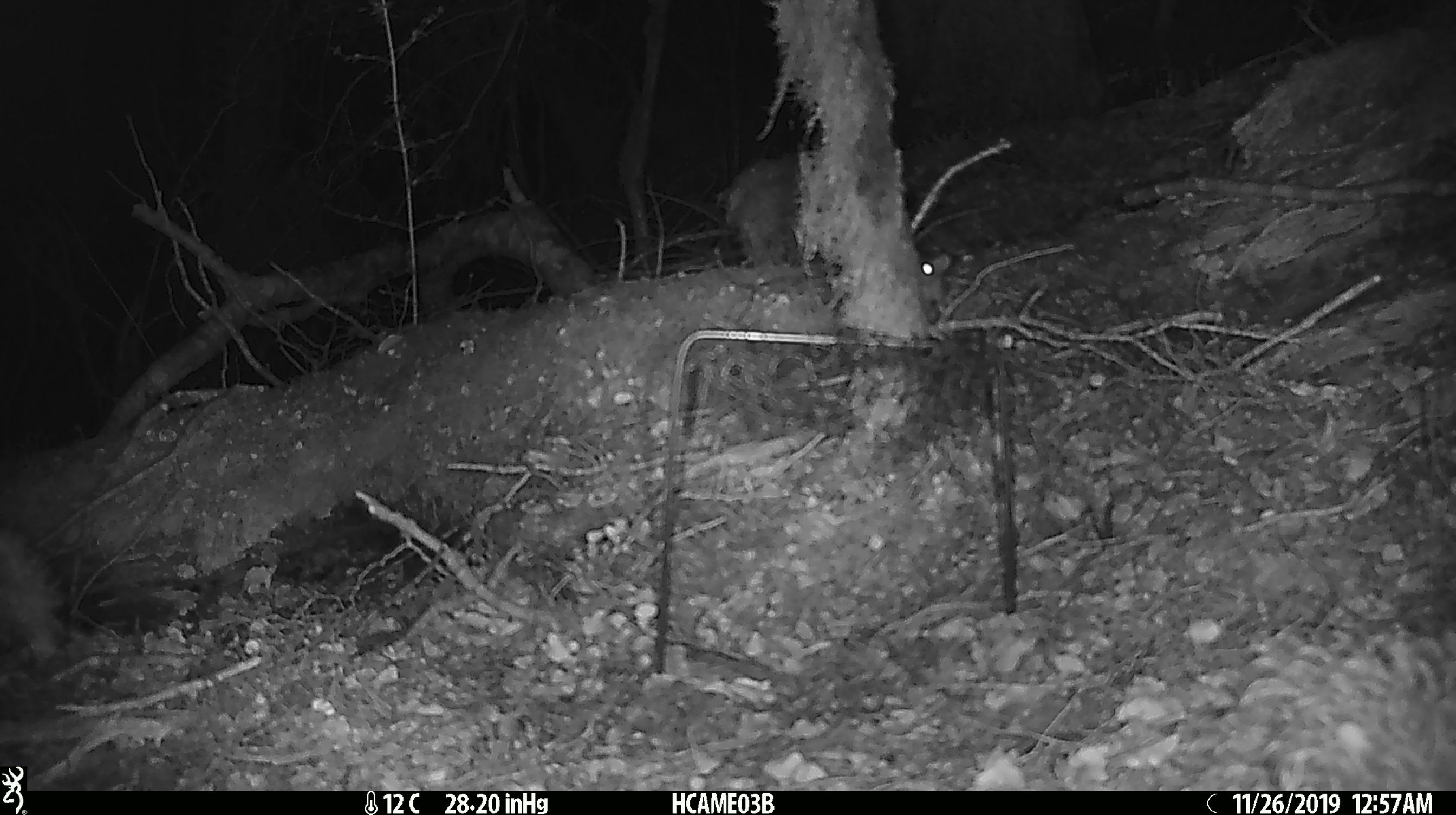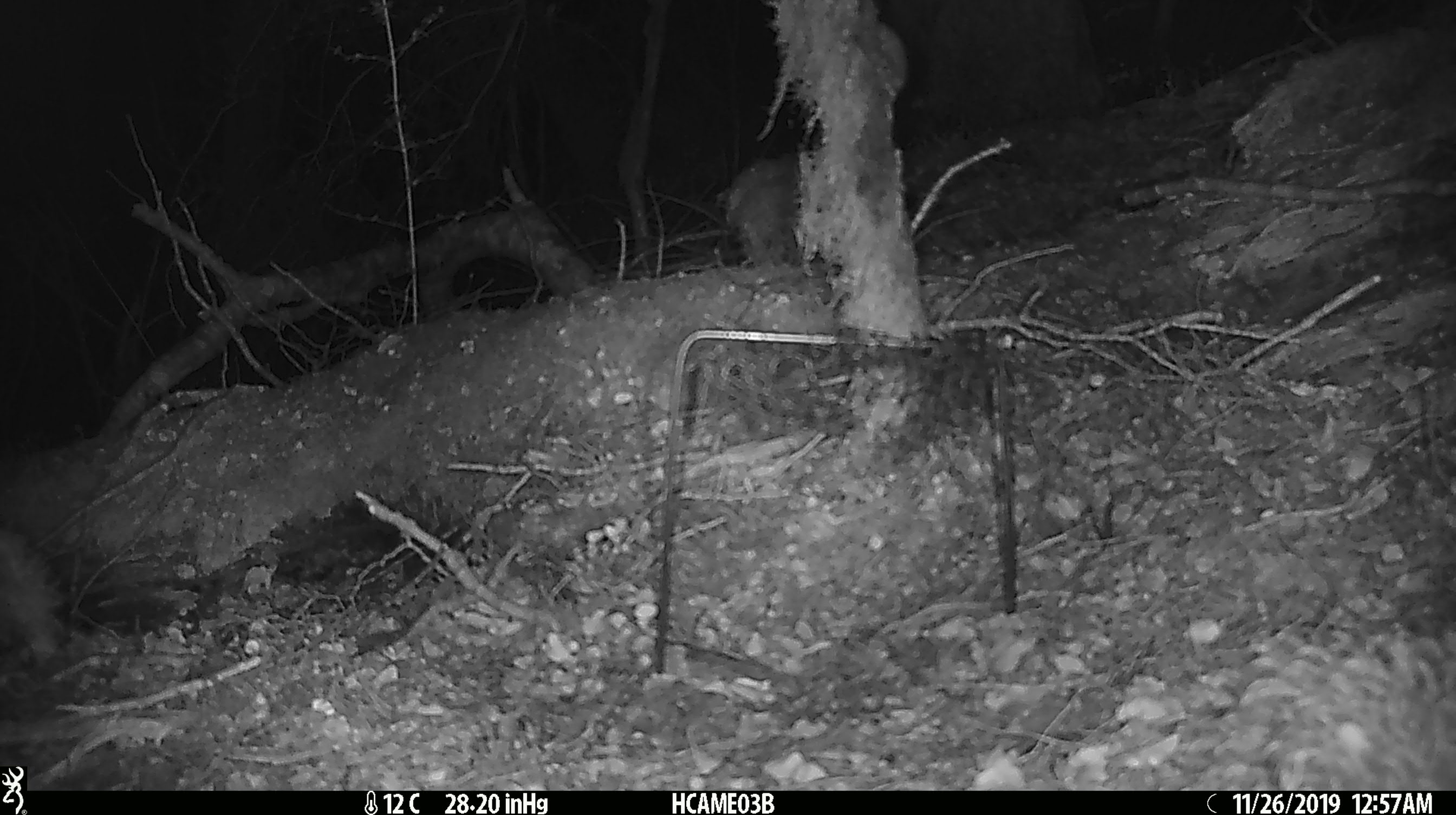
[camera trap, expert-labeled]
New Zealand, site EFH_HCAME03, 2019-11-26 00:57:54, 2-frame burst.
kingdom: Animalia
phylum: Chordata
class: Mammalia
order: Rodentia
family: Muridae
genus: Mus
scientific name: Mus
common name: mouse